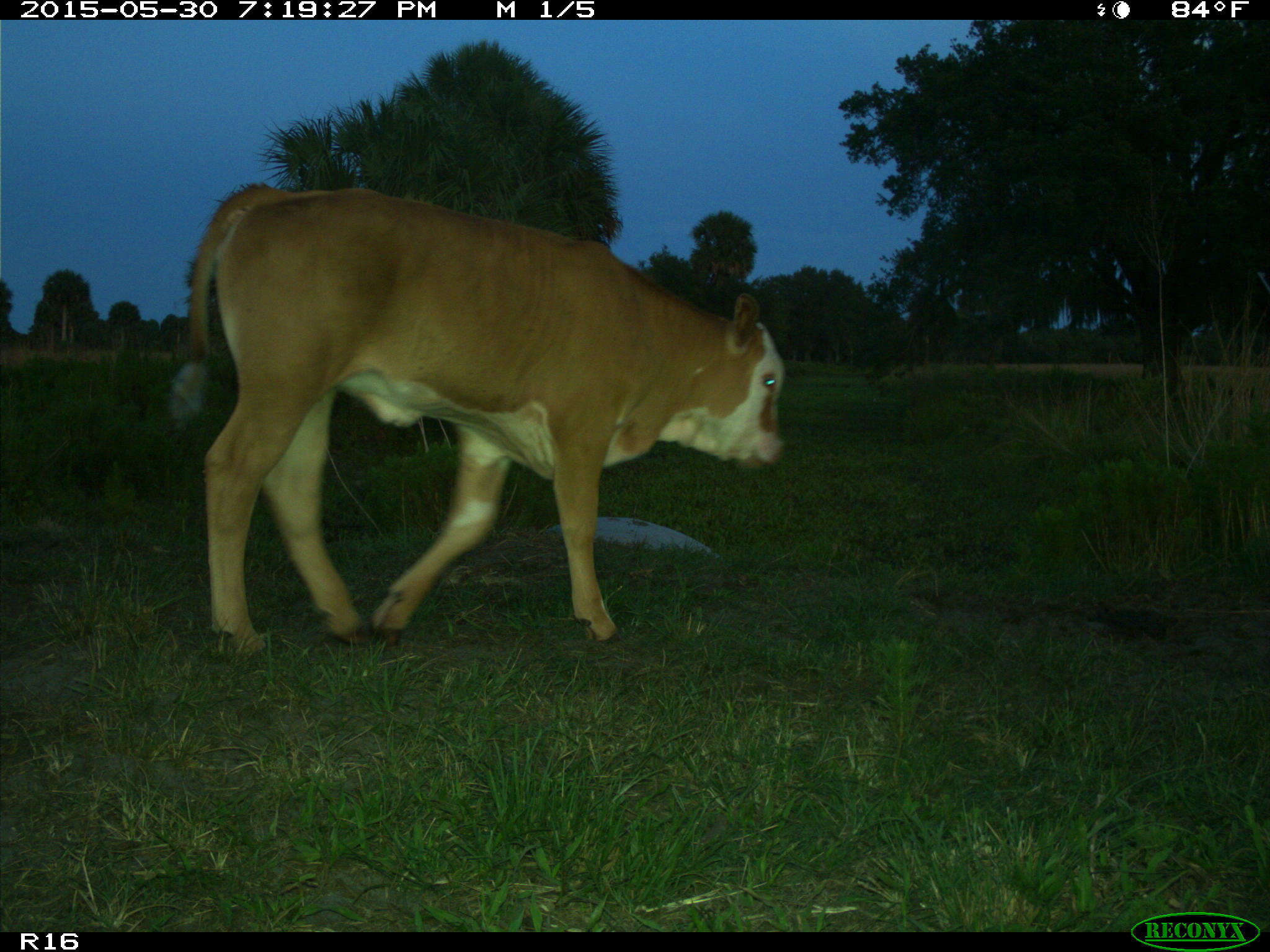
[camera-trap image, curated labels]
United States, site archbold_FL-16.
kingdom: Animalia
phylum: Chordata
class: Mammalia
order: Artiodactyla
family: Bovidae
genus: Bos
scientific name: Bos taurus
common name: domestic cow